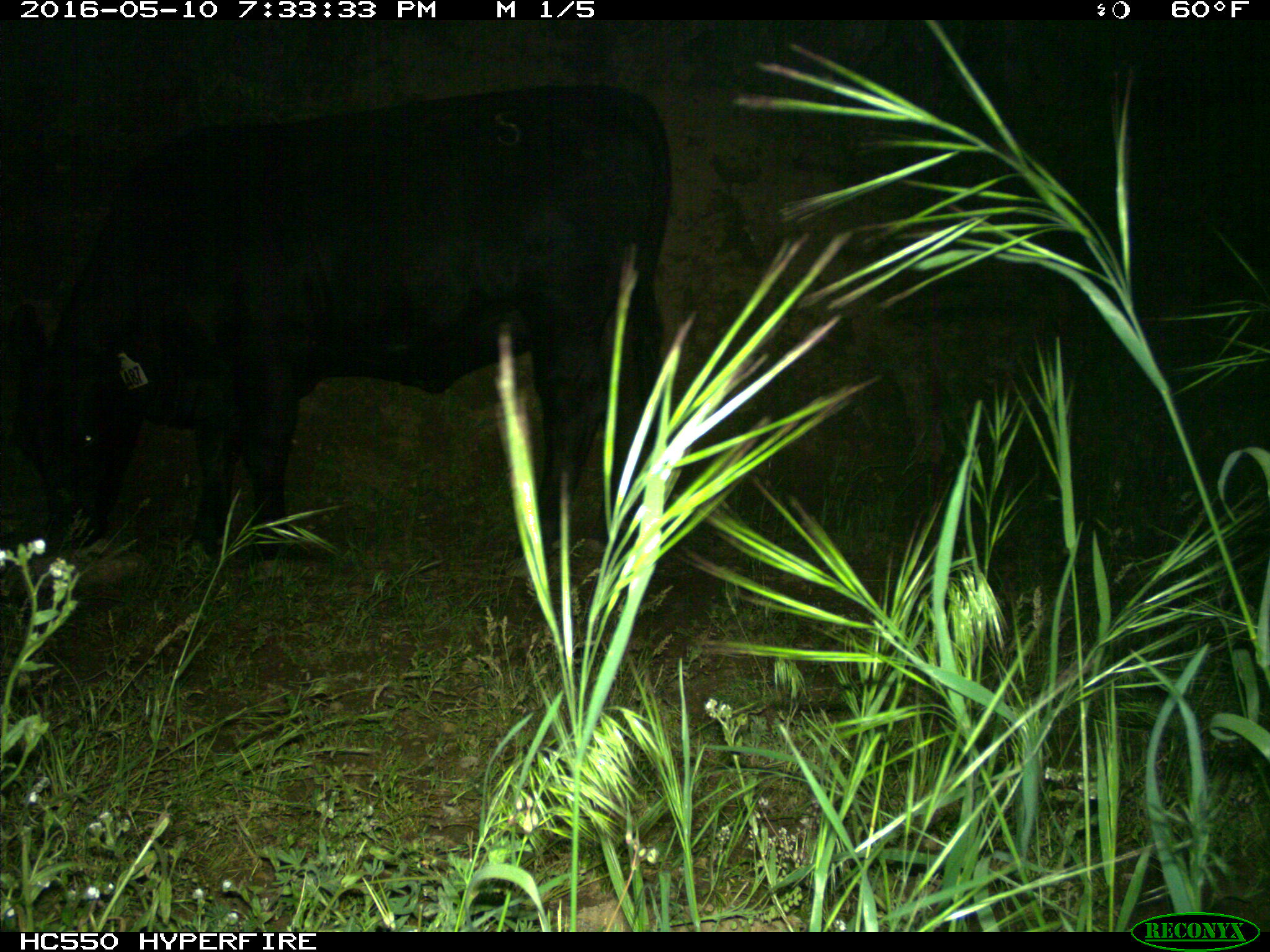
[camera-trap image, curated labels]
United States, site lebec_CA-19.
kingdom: Animalia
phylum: Chordata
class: Mammalia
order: Artiodactyla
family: Bovidae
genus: Bos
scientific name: Bos taurus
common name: domestic cow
Bos taurus (domestic cow).